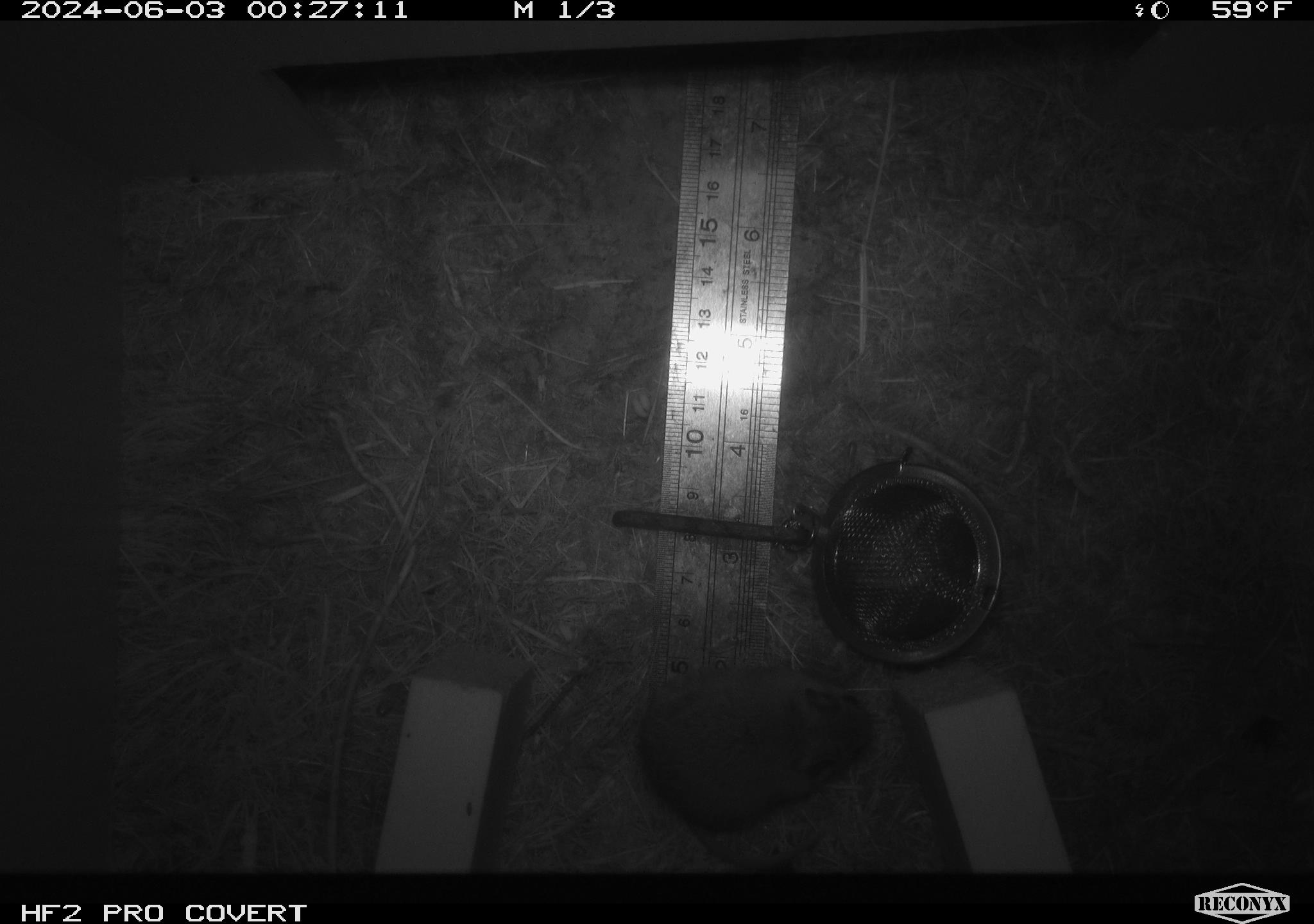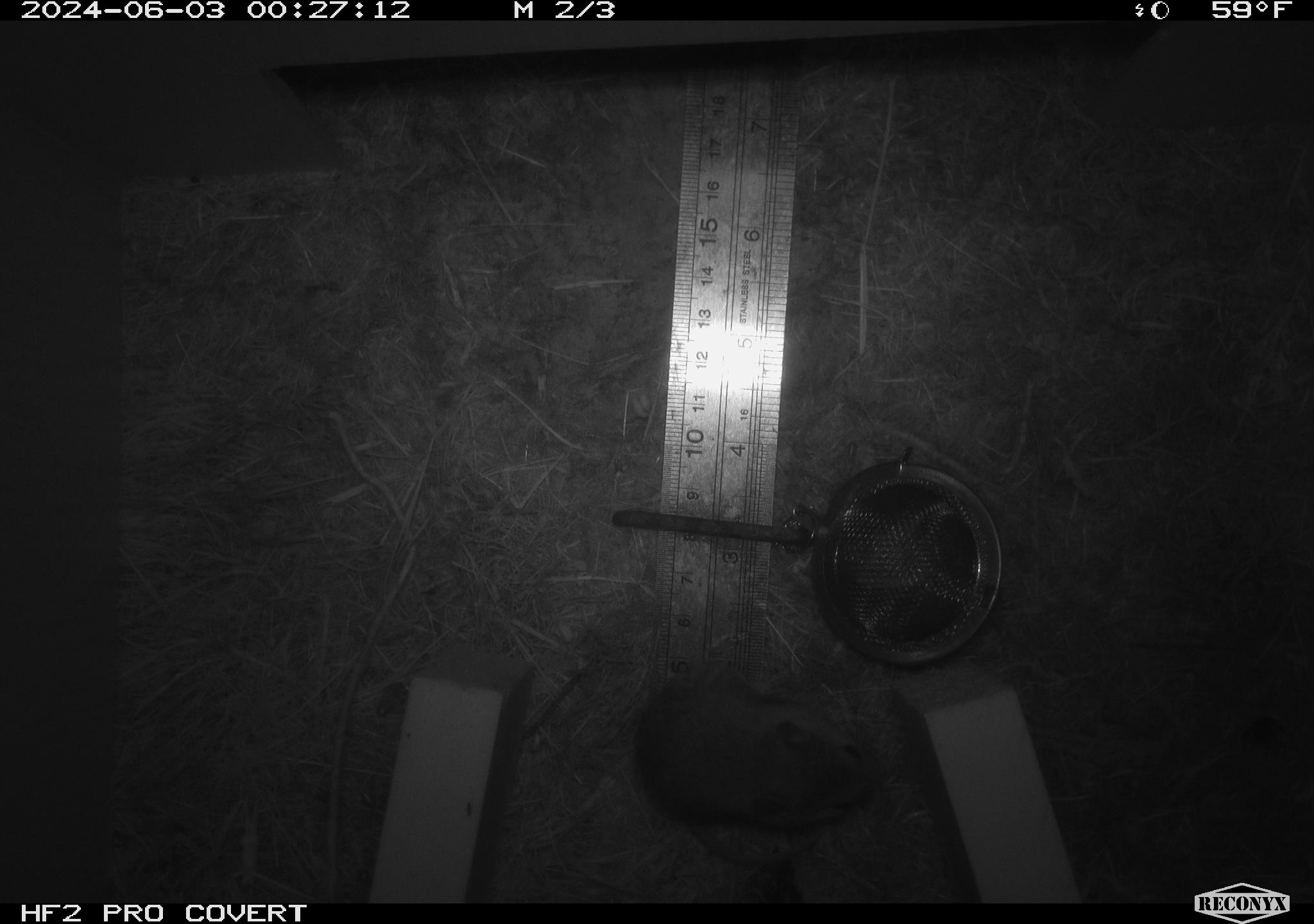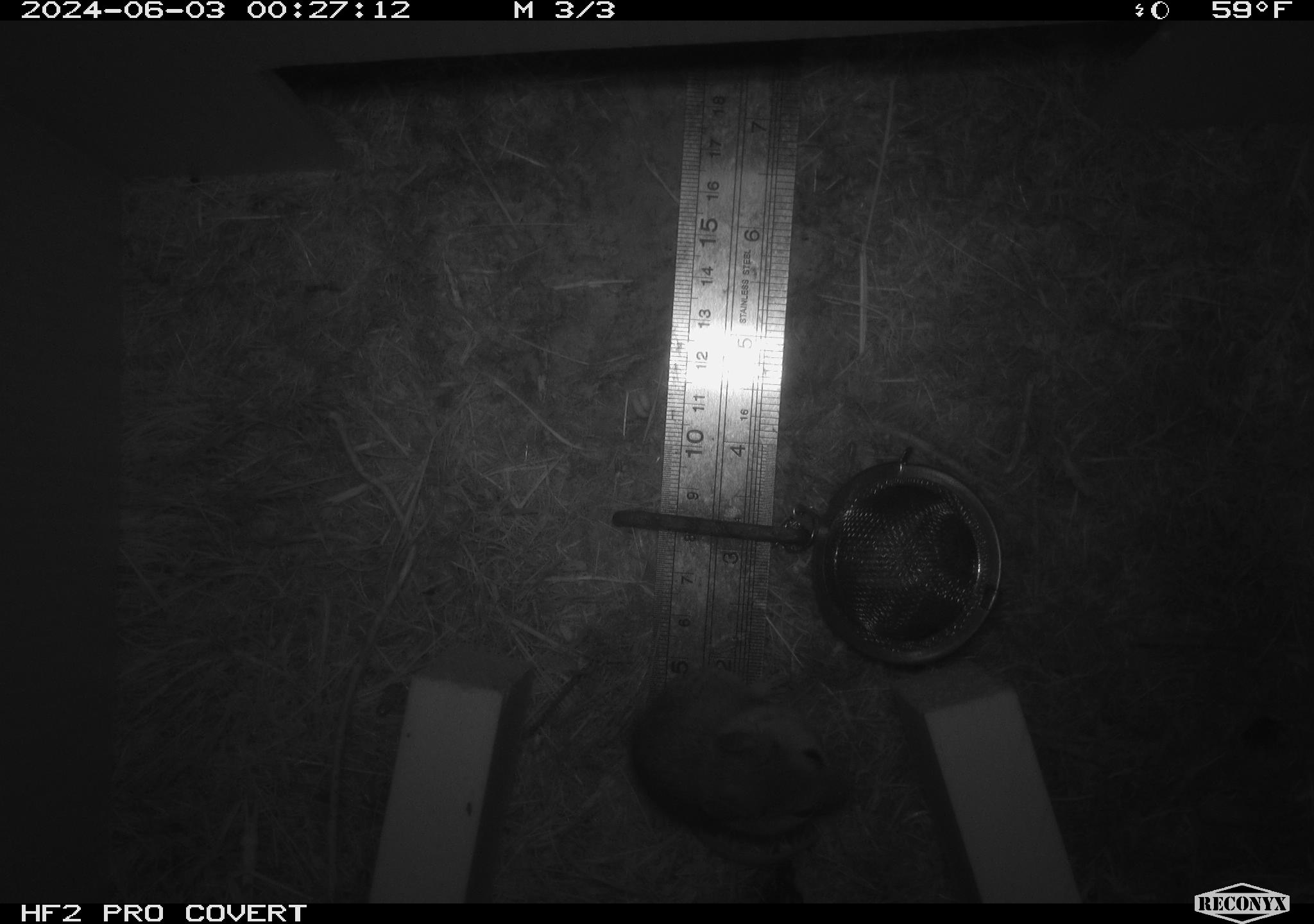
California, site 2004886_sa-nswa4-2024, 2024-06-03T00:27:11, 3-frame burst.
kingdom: Animalia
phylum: Chordata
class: Mammalia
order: Rodentia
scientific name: Rodentia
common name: rodent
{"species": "rodent (Rodentia)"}